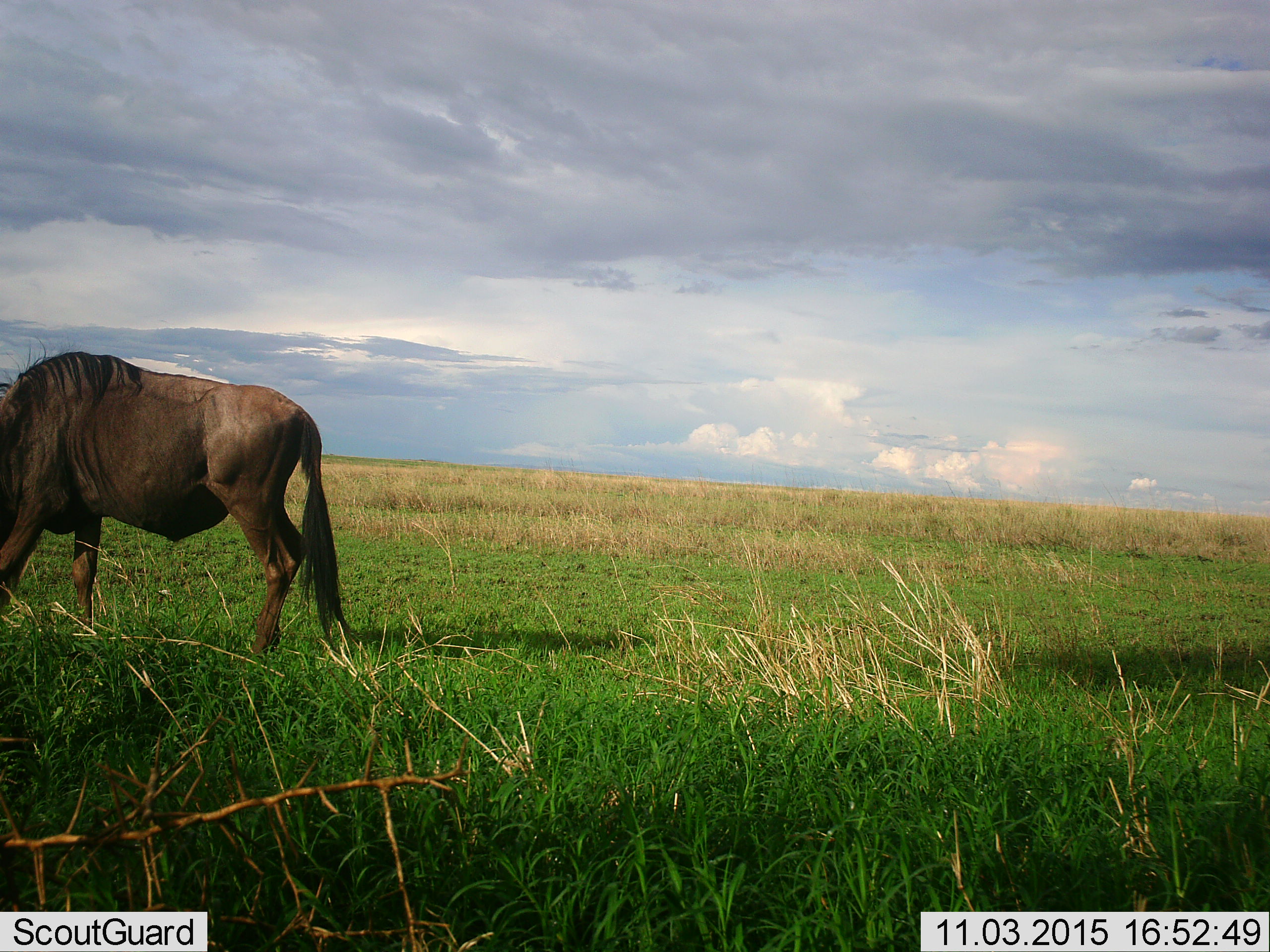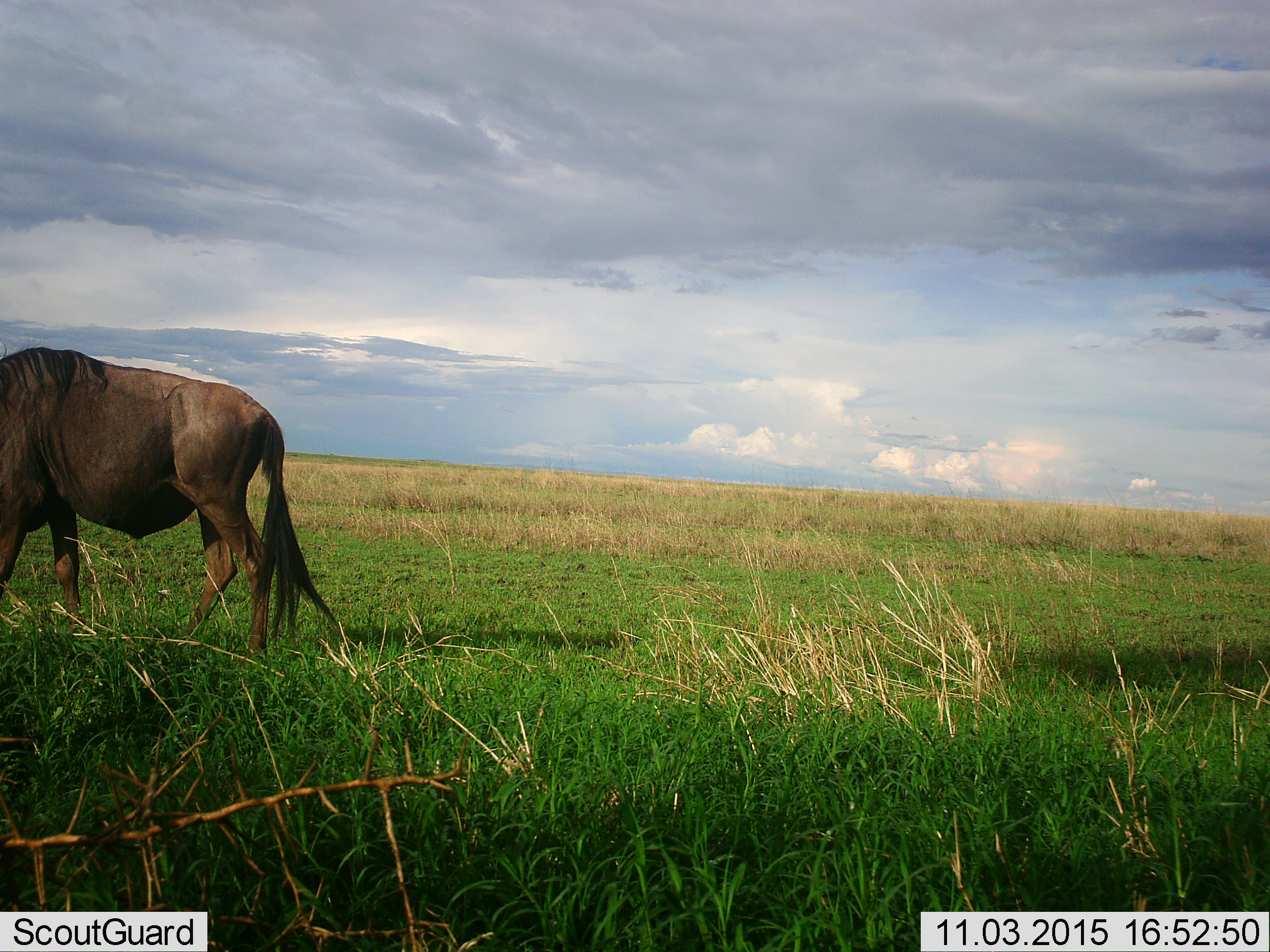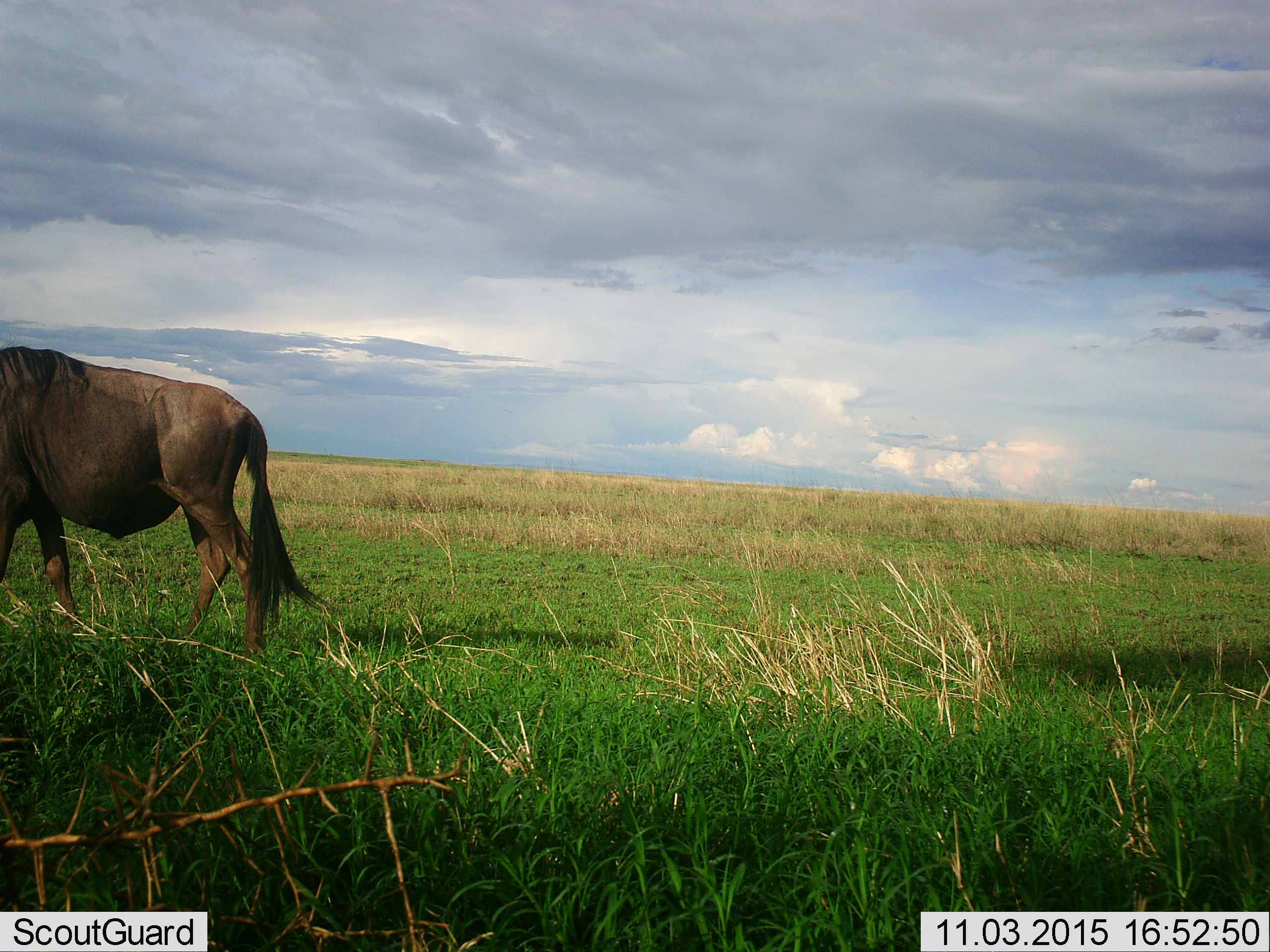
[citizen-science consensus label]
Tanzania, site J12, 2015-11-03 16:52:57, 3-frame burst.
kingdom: Animalia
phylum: Chordata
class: Mammalia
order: Artiodactyla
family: Bovidae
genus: Connochaetes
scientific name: Connochaetes taurinus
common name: blue wildebeest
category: wildebeest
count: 1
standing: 0%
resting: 0%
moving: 90%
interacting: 0%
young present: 0%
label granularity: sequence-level